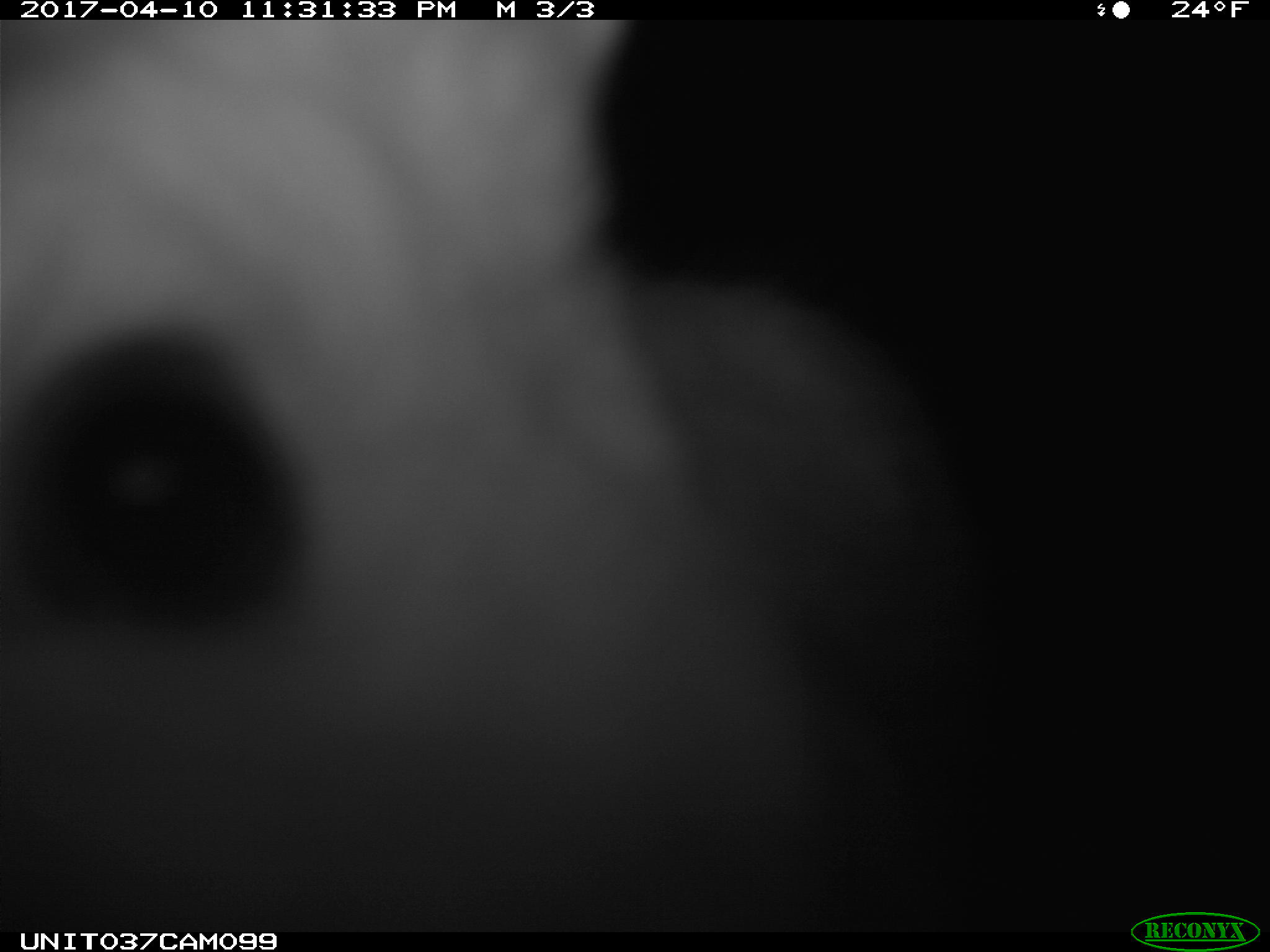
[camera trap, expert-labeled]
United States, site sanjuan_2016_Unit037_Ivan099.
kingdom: Animalia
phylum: Chordata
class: Mammalia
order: Lagomorpha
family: Leporidae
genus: Lepus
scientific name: Lepus americanus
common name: snowshoe hare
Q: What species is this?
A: Lepus americanus (snowshoe hare).